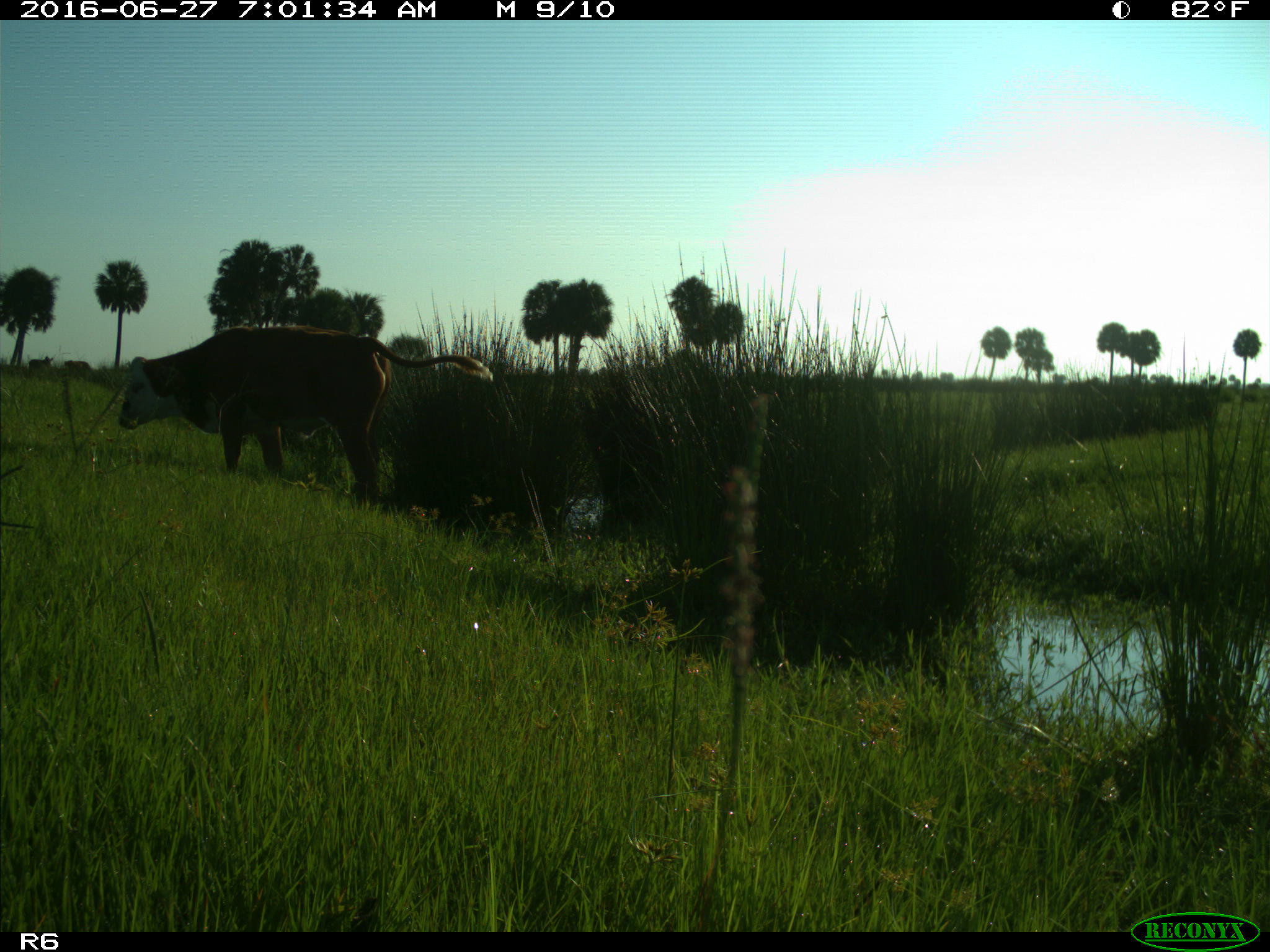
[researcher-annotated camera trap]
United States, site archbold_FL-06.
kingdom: Animalia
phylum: Chordata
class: Mammalia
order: Artiodactyla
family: Bovidae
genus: Bos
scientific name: Bos taurus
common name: domestic cow